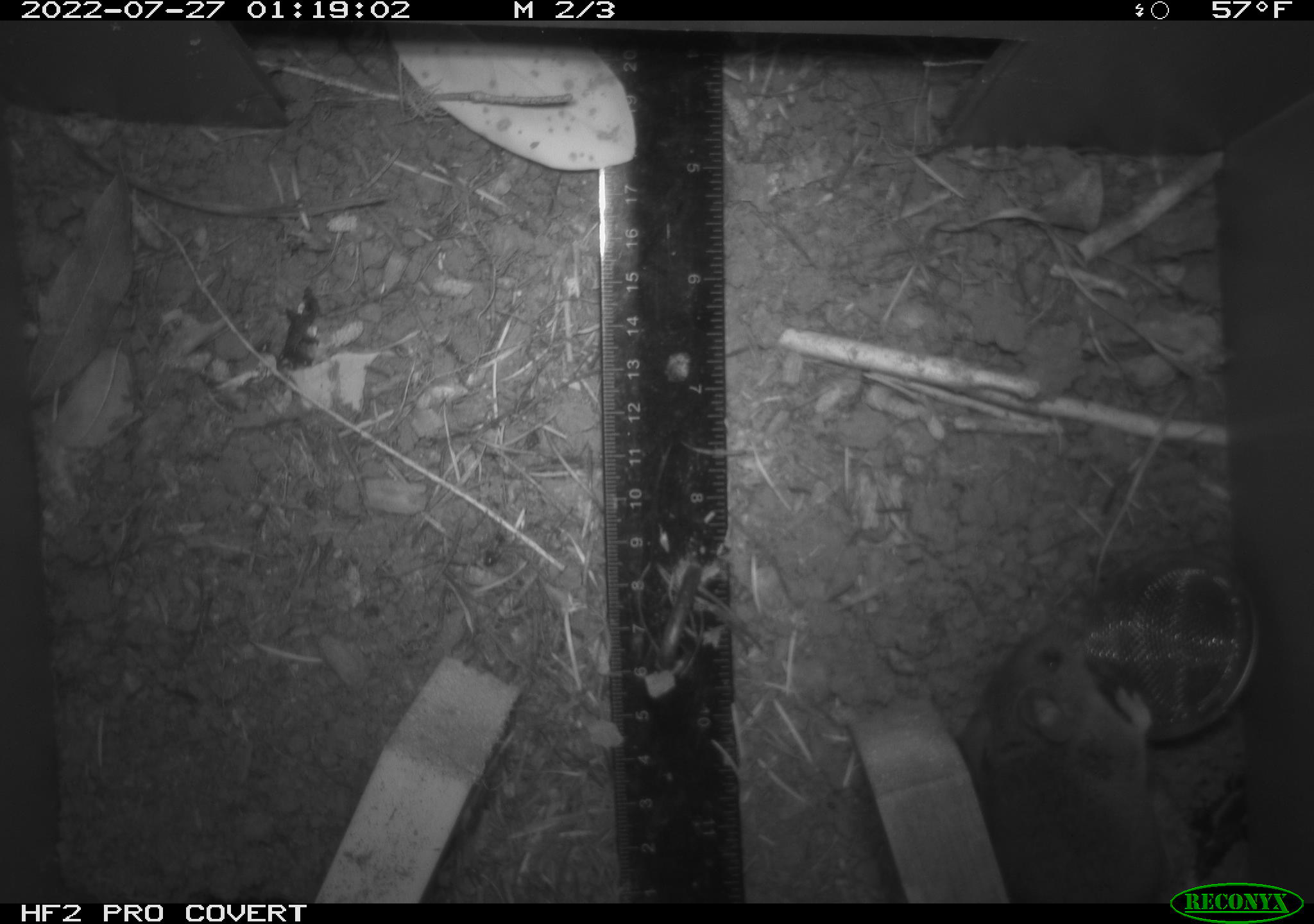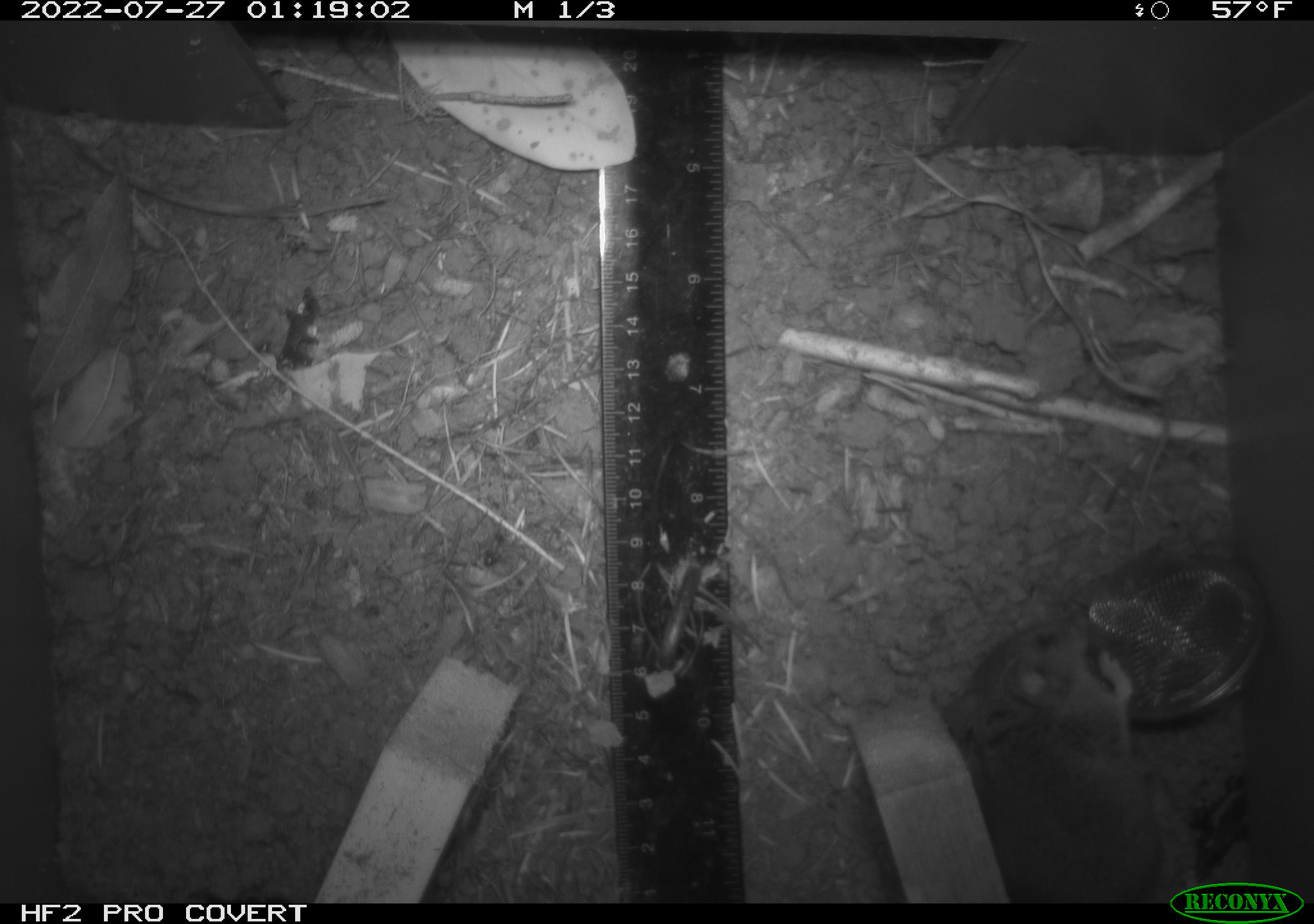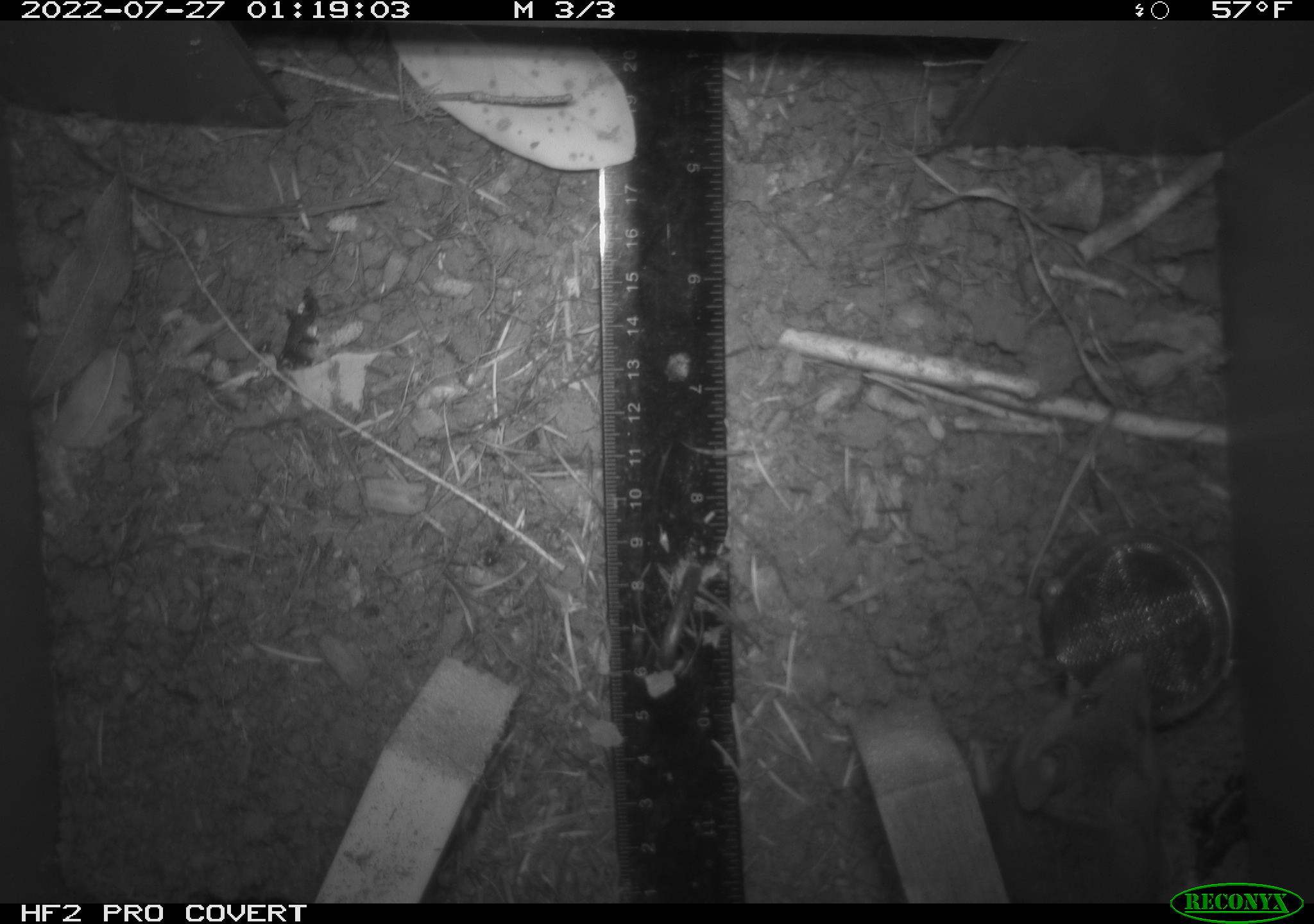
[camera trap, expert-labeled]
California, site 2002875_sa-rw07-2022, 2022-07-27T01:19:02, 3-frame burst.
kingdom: Animalia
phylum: Chordata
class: Mammalia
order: Rodentia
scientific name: Rodentia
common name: mouse species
Mouse species (Rodentia).